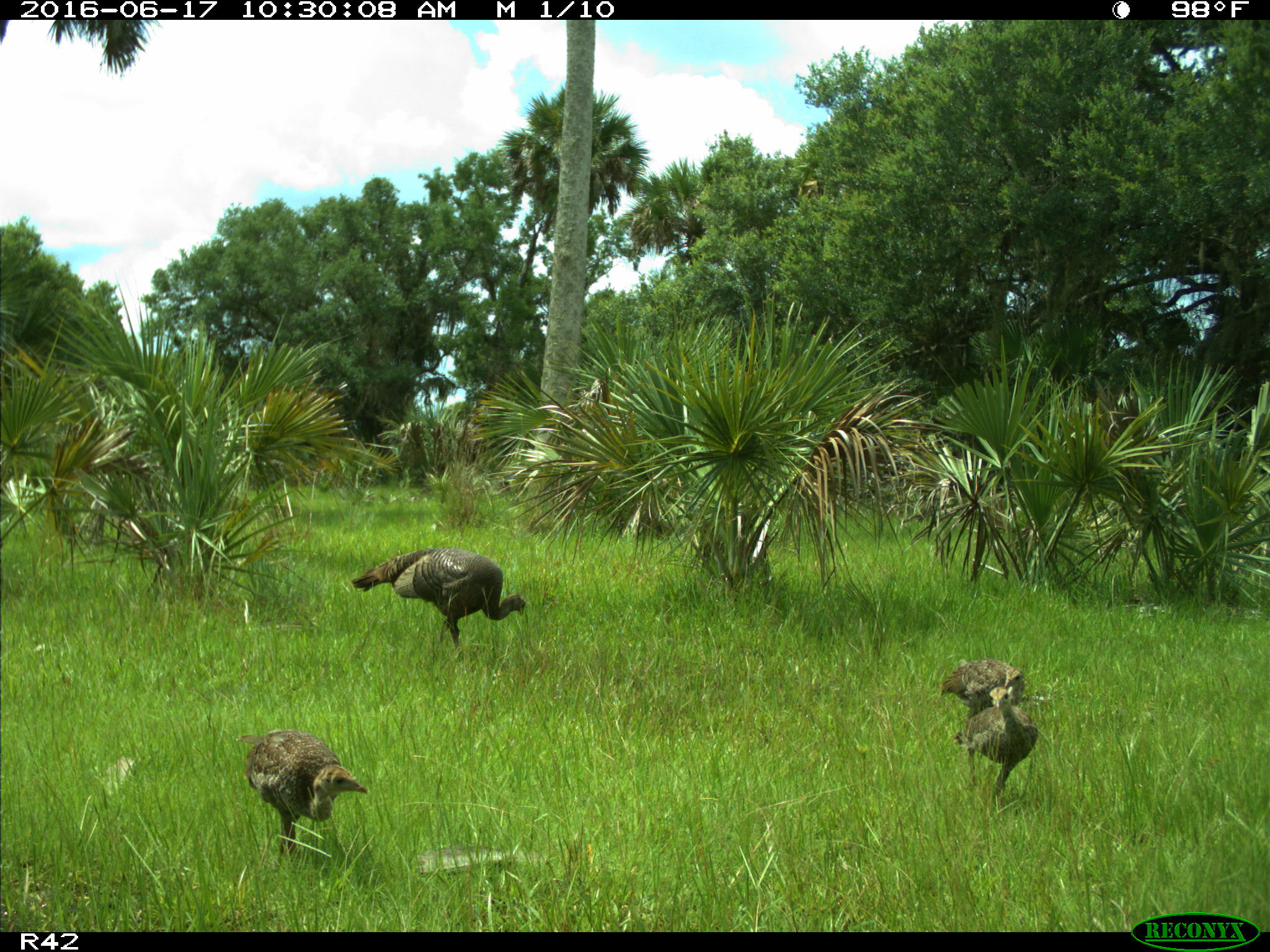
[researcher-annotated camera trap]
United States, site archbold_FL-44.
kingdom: Animalia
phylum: Chordata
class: Aves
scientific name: Aves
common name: birds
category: unidentified bird